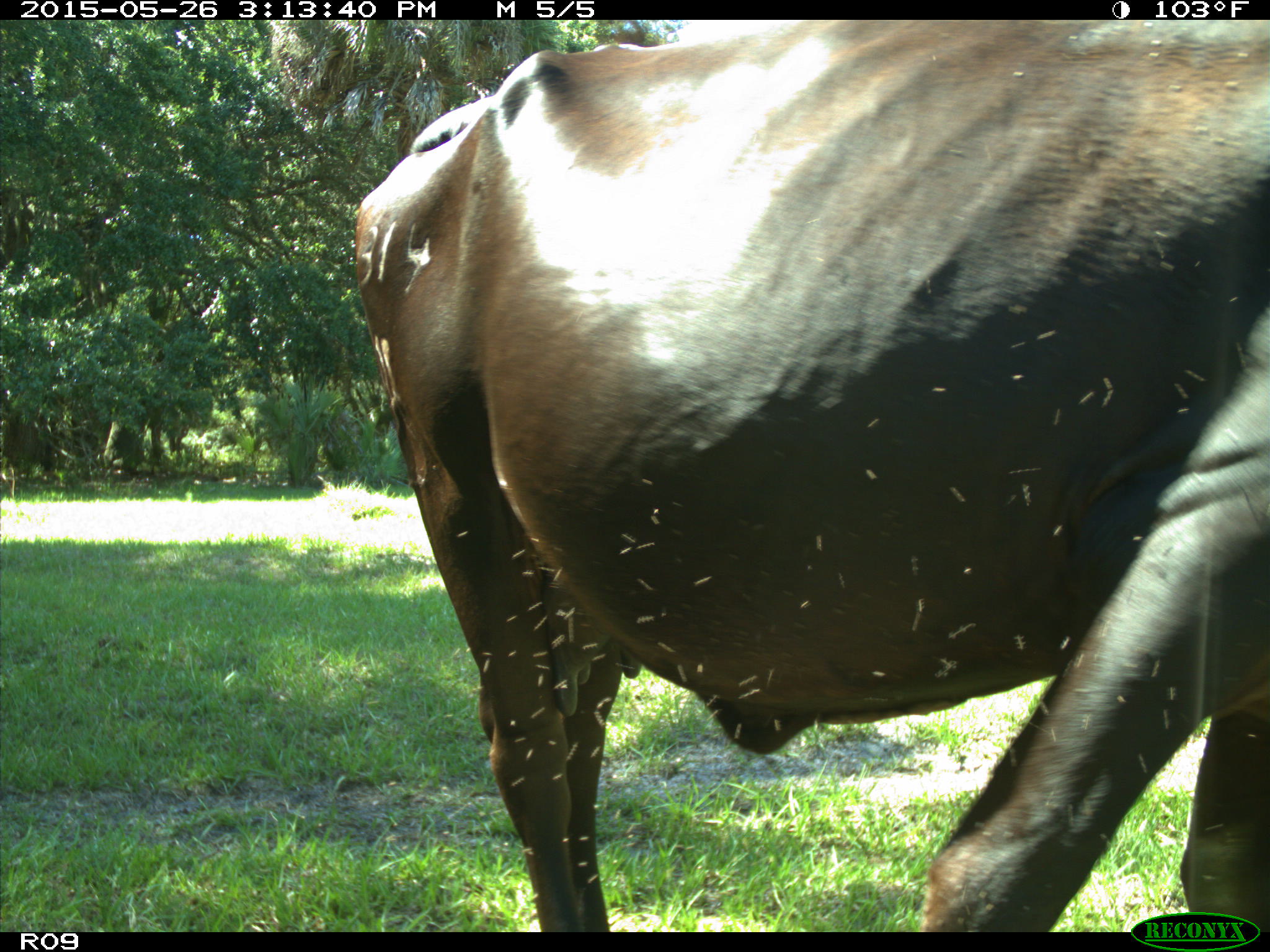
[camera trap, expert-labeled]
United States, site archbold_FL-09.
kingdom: Animalia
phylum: Chordata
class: Mammalia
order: Artiodactyla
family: Bovidae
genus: Bos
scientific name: Bos taurus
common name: domestic cow